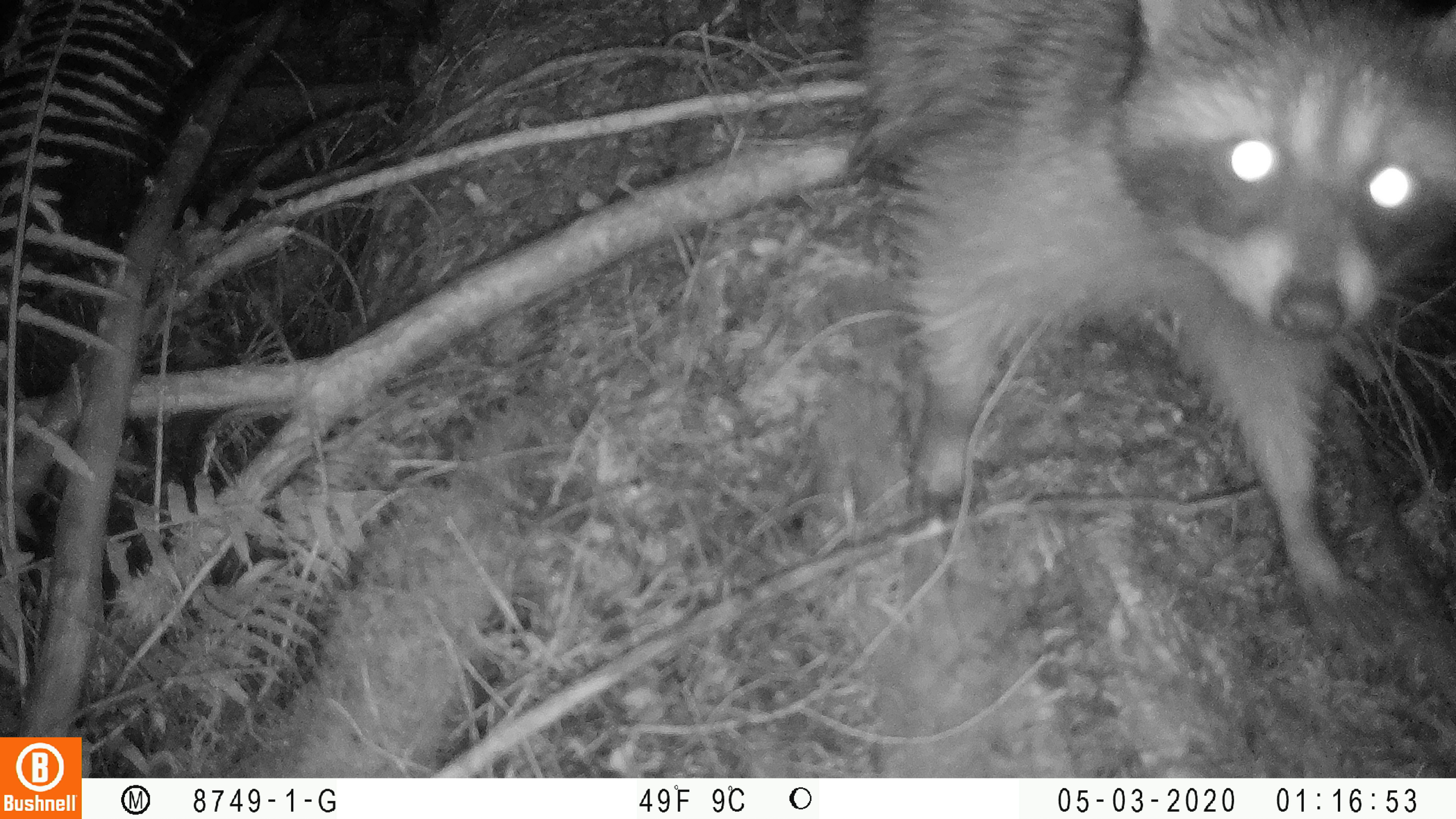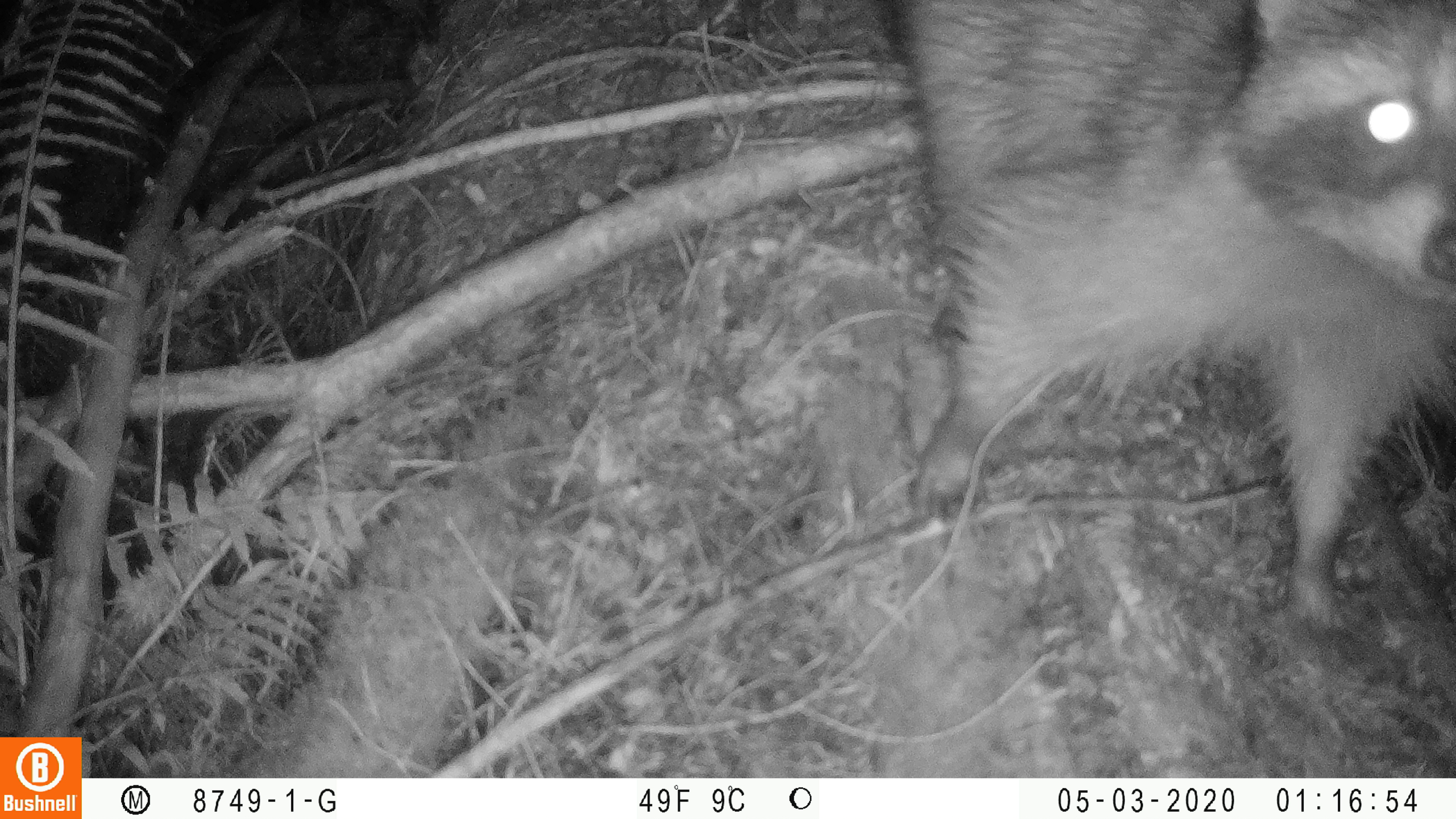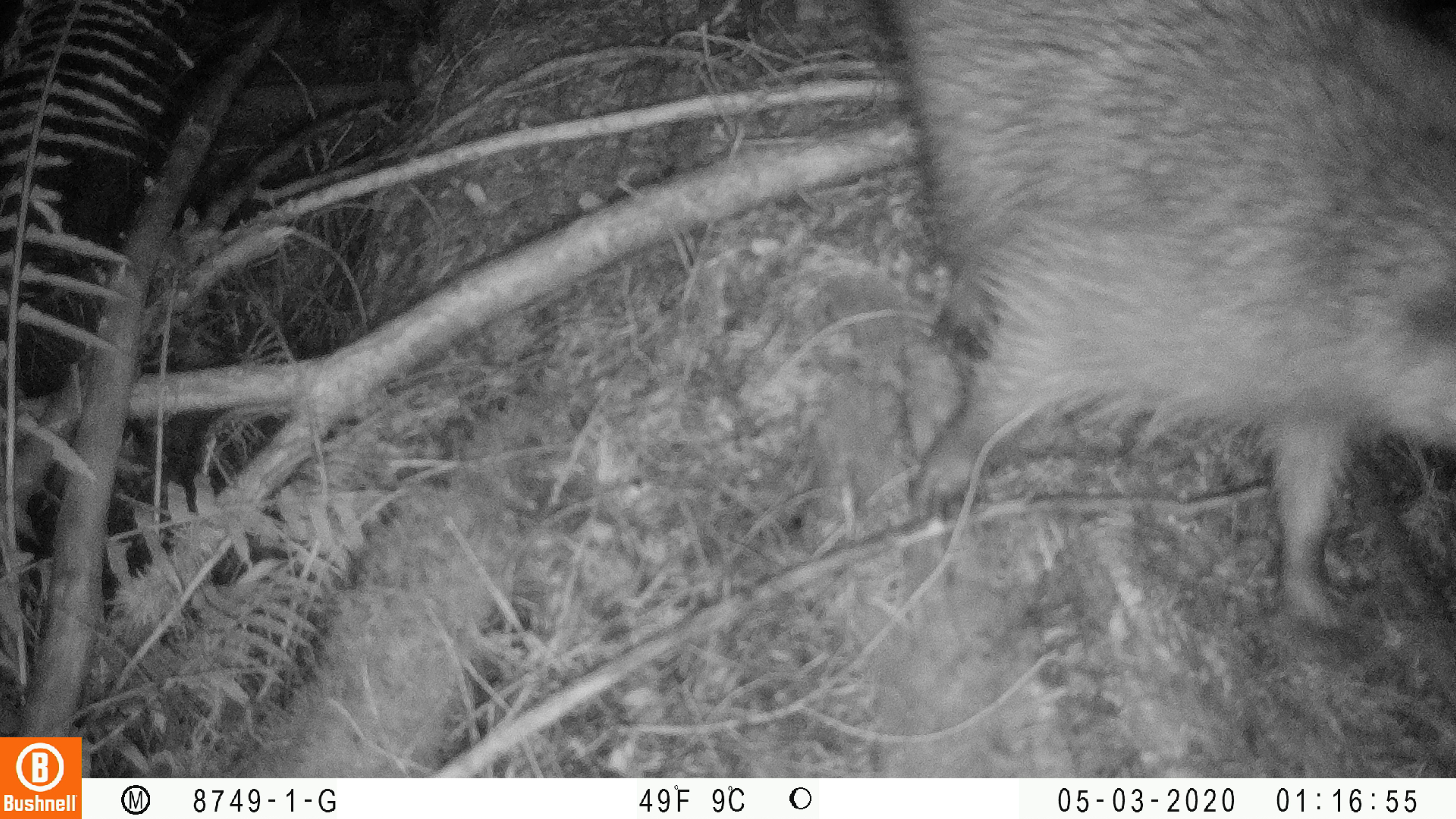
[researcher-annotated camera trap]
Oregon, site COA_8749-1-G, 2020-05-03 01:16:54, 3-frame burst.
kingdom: Animalia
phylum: Chordata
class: Mammalia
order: Carnivora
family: Procyonidae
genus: Procyon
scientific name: Procyon lotor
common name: northern raccoon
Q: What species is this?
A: Northern raccoon (Procyon lotor).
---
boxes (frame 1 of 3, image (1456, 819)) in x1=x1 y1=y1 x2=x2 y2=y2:
northern raccoon: x1=842 y1=0 x2=1449 y2=639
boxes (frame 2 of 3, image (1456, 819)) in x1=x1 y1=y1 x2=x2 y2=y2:
northern raccoon: x1=888 y1=1 x2=1449 y2=641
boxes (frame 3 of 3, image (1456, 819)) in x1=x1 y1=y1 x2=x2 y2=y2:
northern raccoon: x1=869 y1=1 x2=1453 y2=638